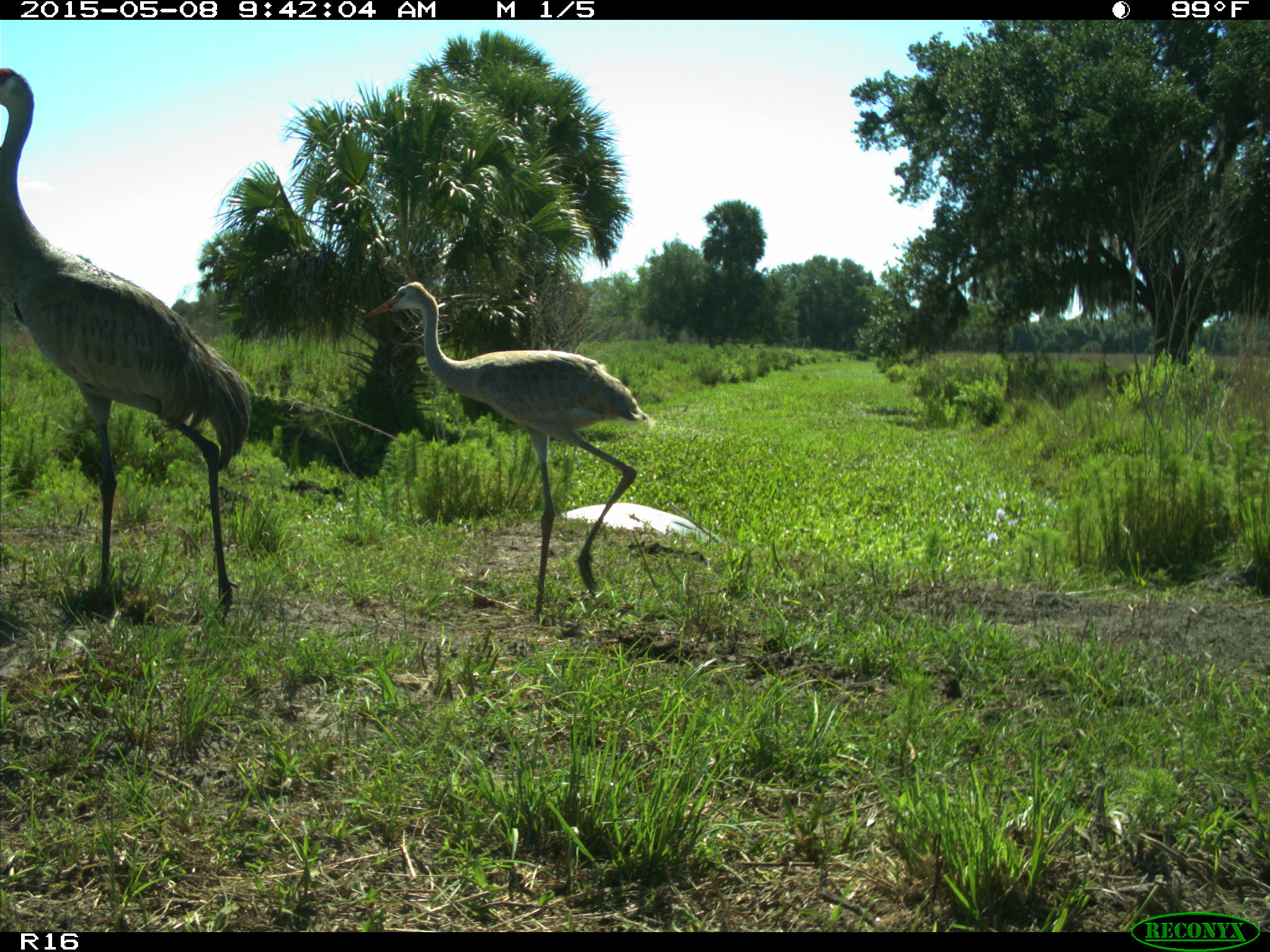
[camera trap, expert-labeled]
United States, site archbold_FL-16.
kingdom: Animalia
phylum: Chordata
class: Mammalia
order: Artiodactyla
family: Bovidae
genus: Bos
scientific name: Bos taurus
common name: domestic cow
Bos taurus (domestic cow).